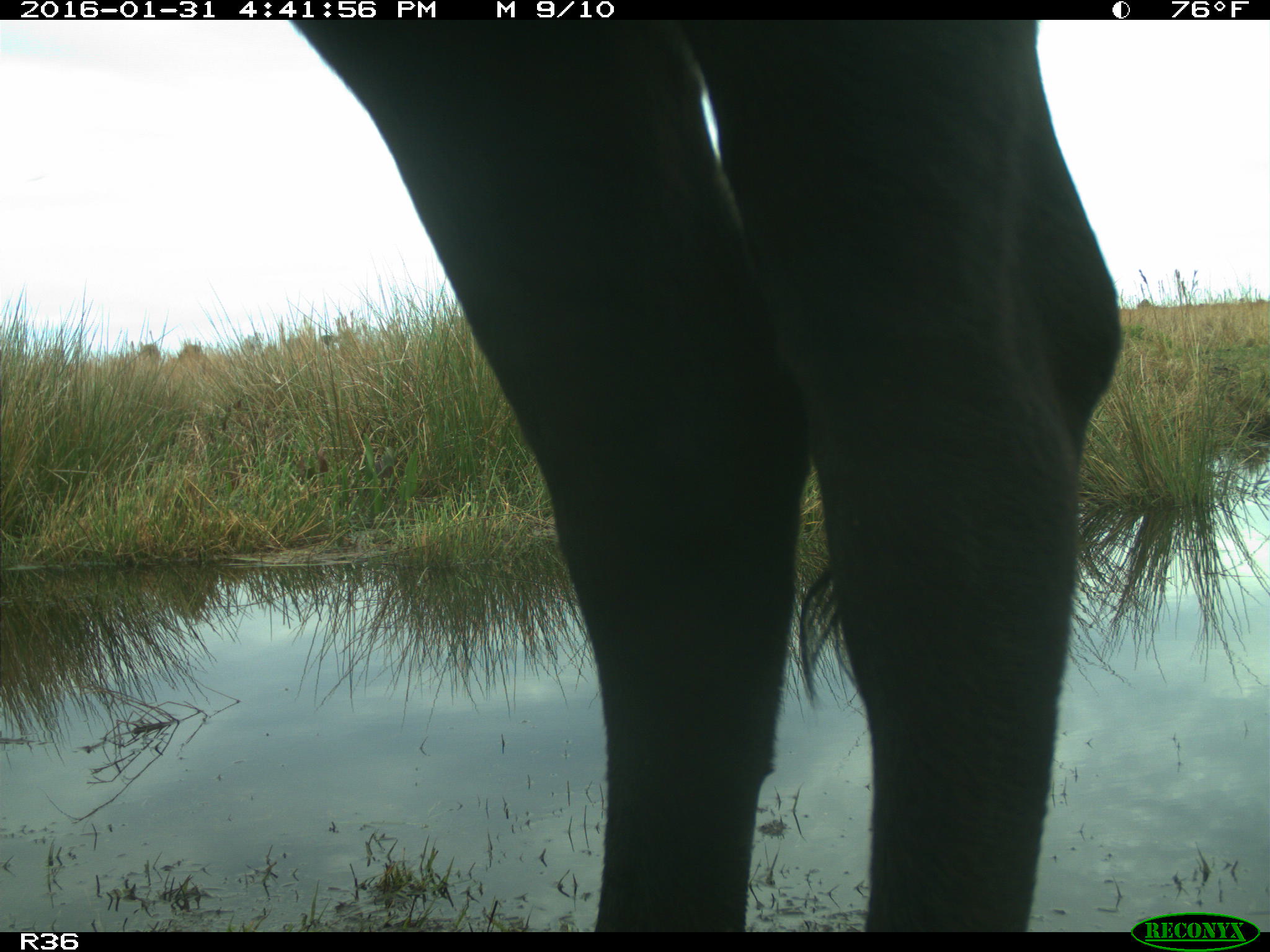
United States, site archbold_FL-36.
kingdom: Animalia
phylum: Chordata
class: Mammalia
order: Artiodactyla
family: Bovidae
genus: Bos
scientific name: Bos taurus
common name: domestic cow